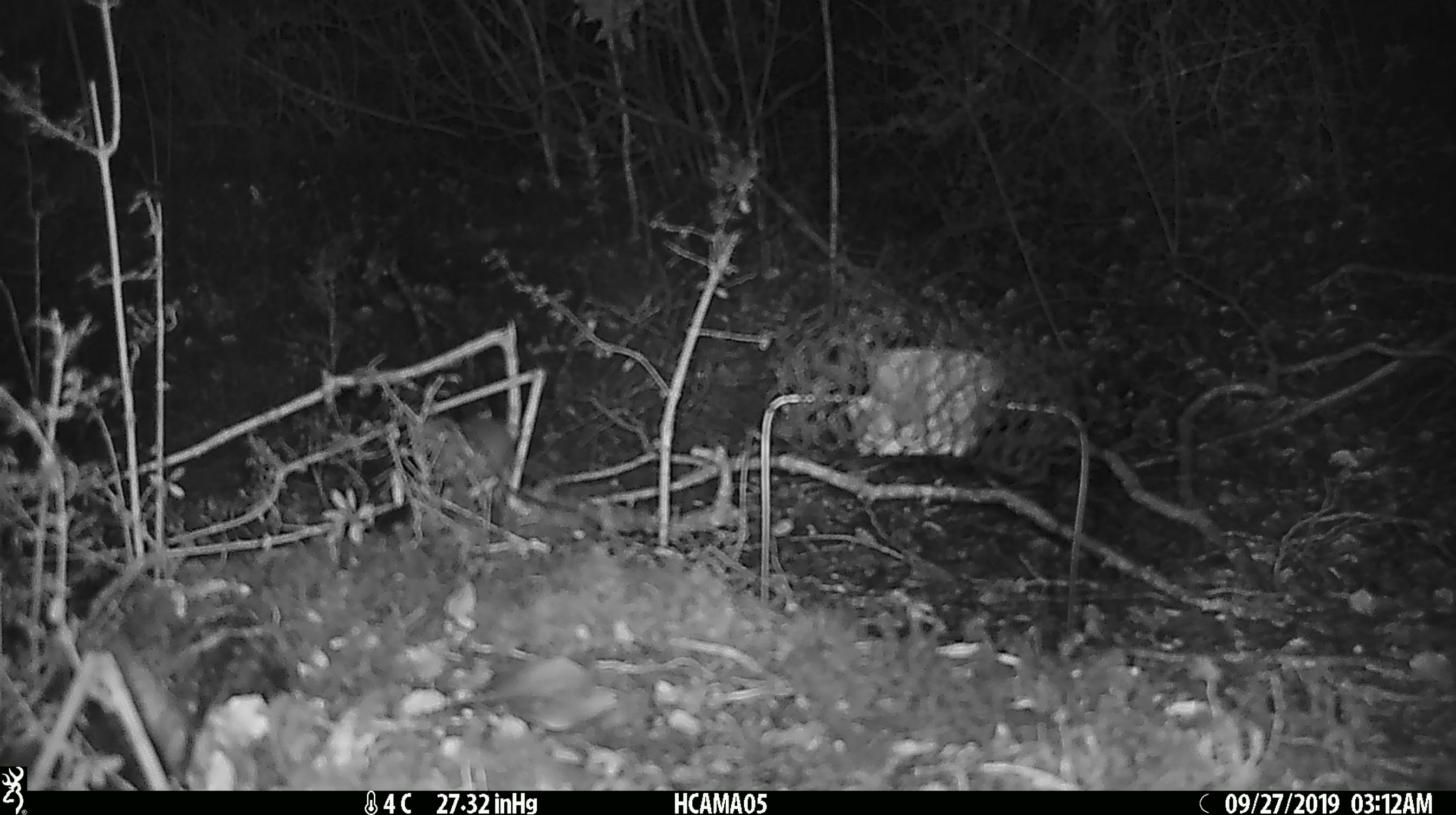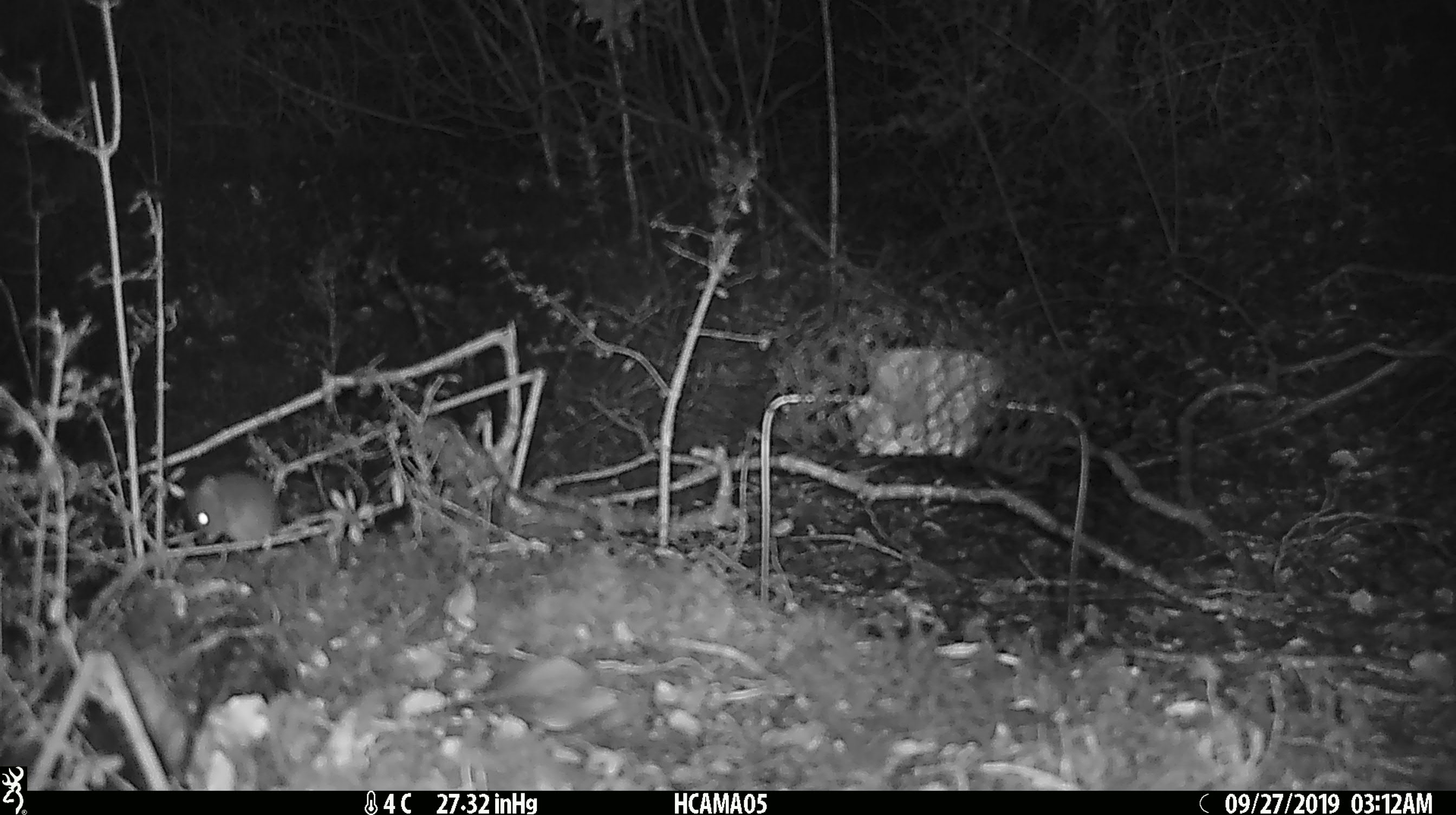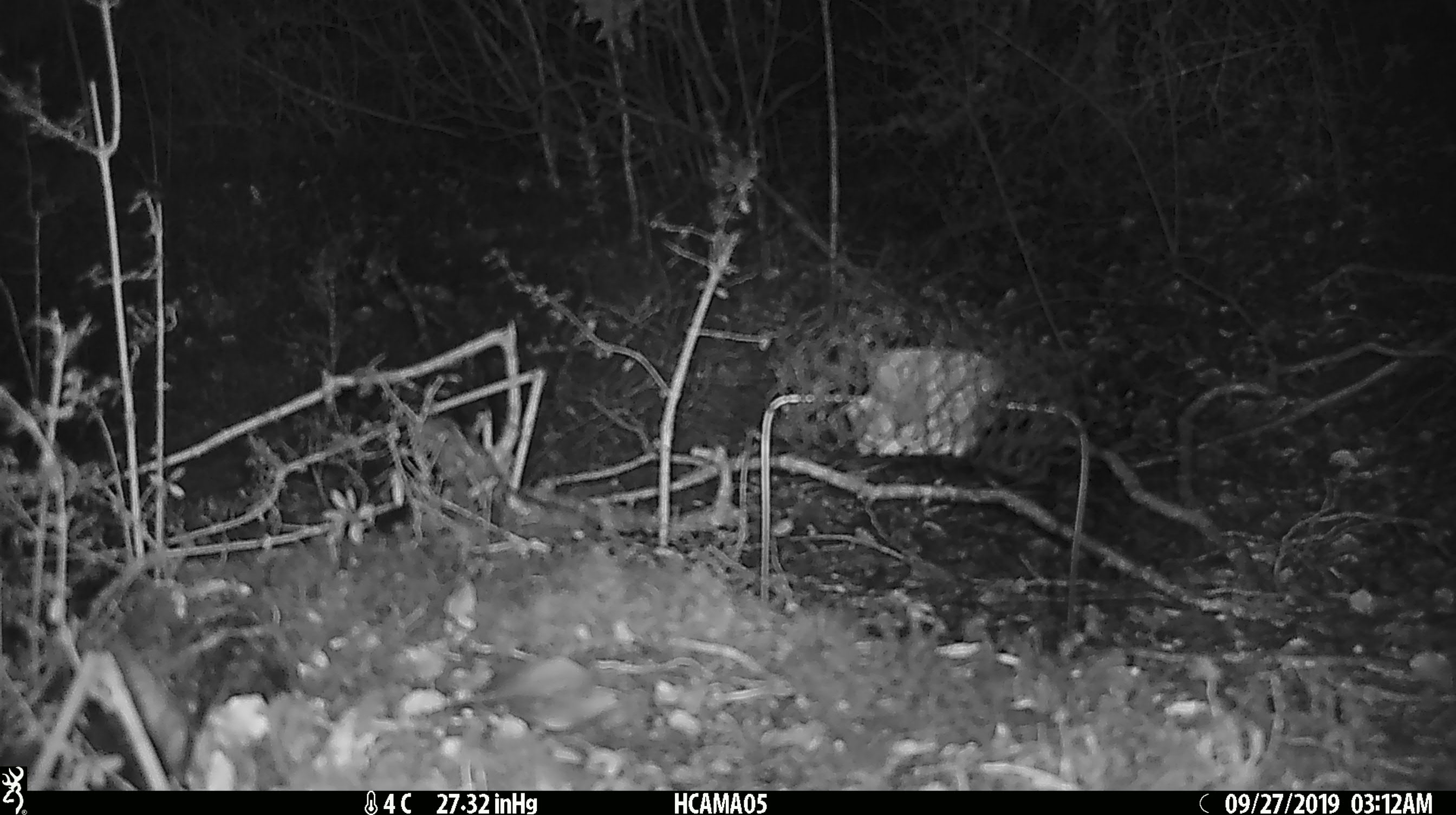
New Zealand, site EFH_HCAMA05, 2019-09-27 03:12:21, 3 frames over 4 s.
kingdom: Animalia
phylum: Chordata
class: Mammalia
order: Rodentia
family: Muridae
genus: Mus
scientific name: Mus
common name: mouse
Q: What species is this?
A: Mouse (Mus).